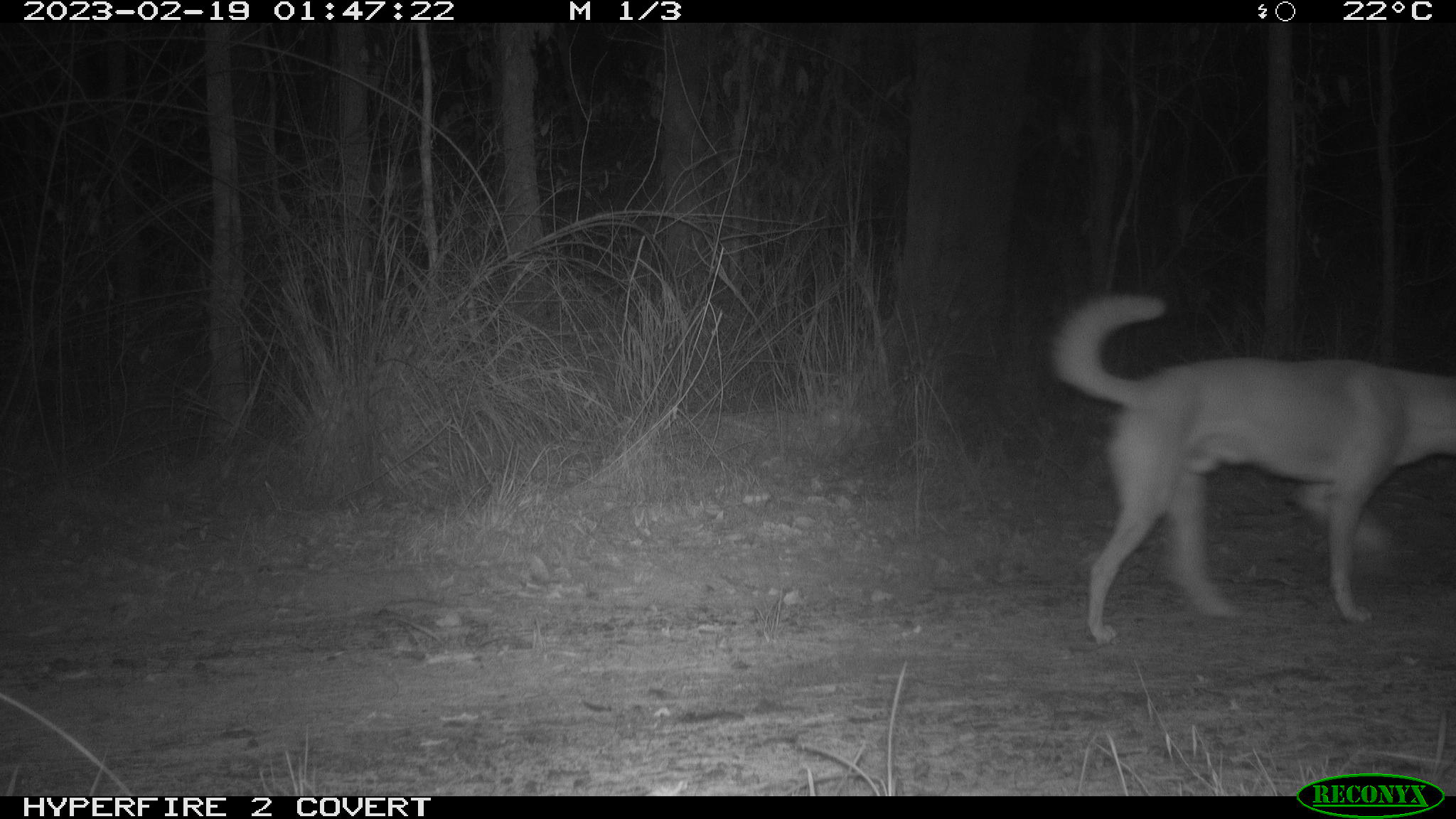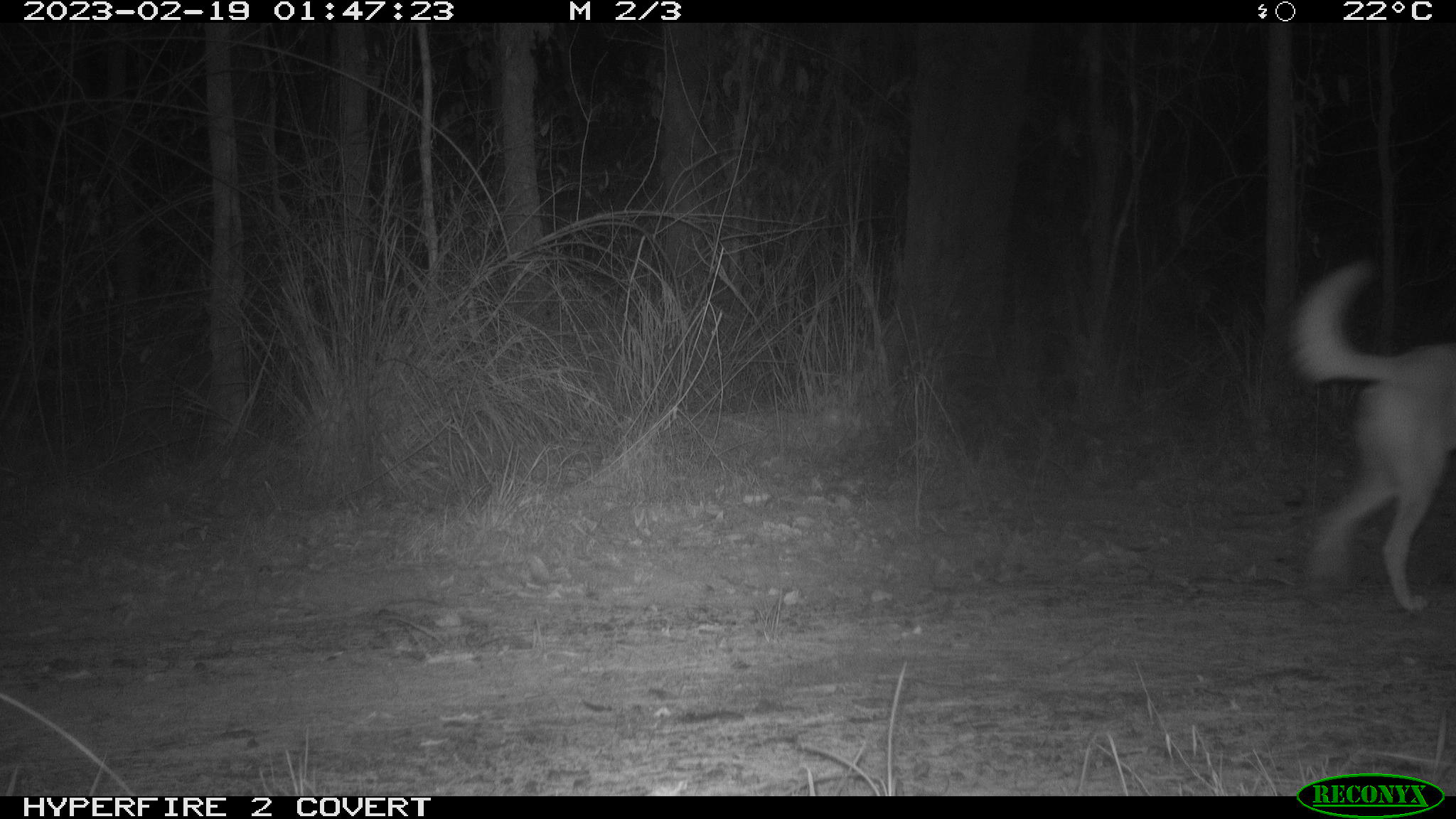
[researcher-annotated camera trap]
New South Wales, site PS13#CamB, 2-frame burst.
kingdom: Animalia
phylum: Chordata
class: Mammalia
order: Carnivora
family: Canidae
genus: Canis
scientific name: Canis familiaris dingo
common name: dingo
Dingo (Canis familiaris dingo).